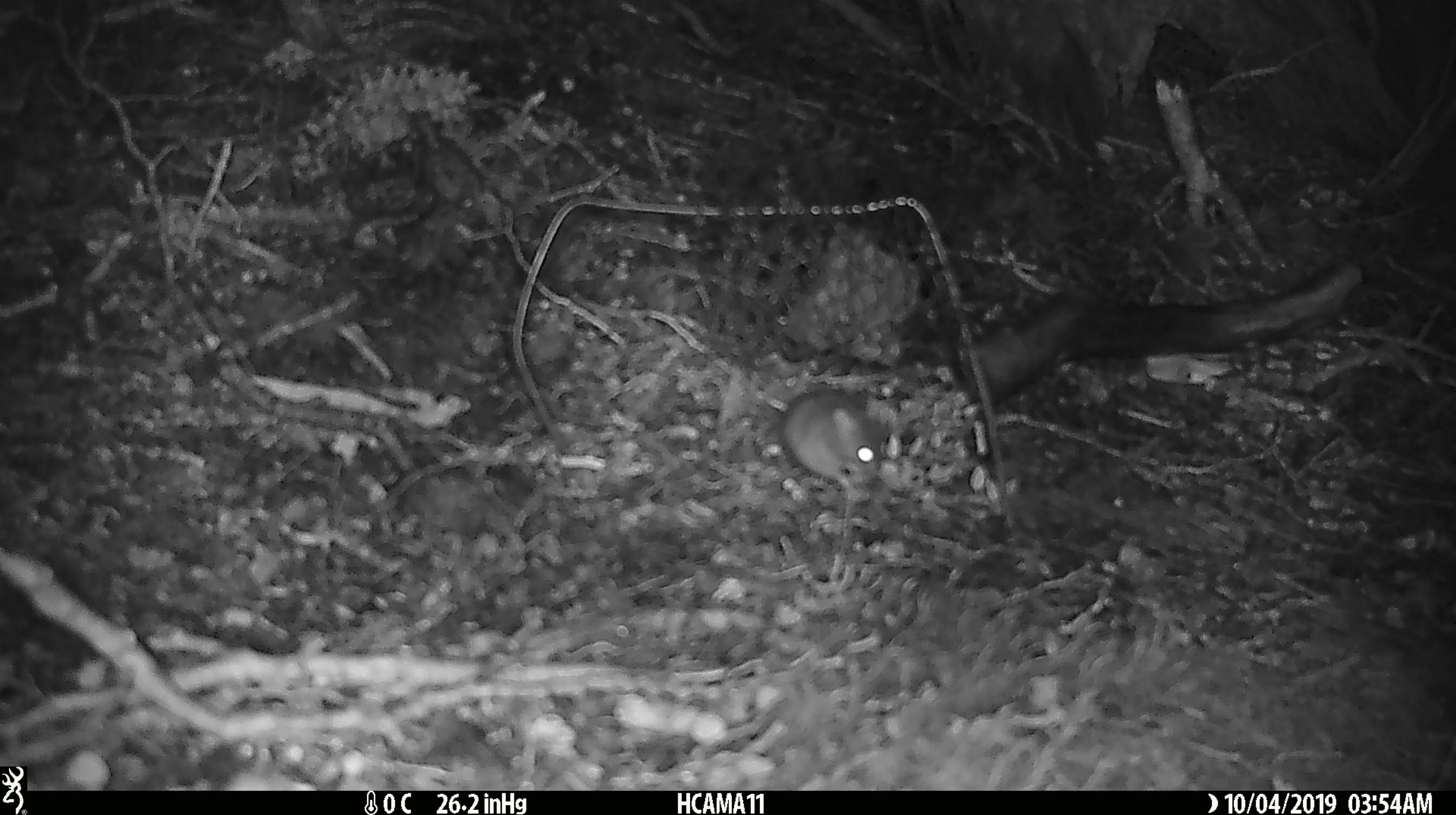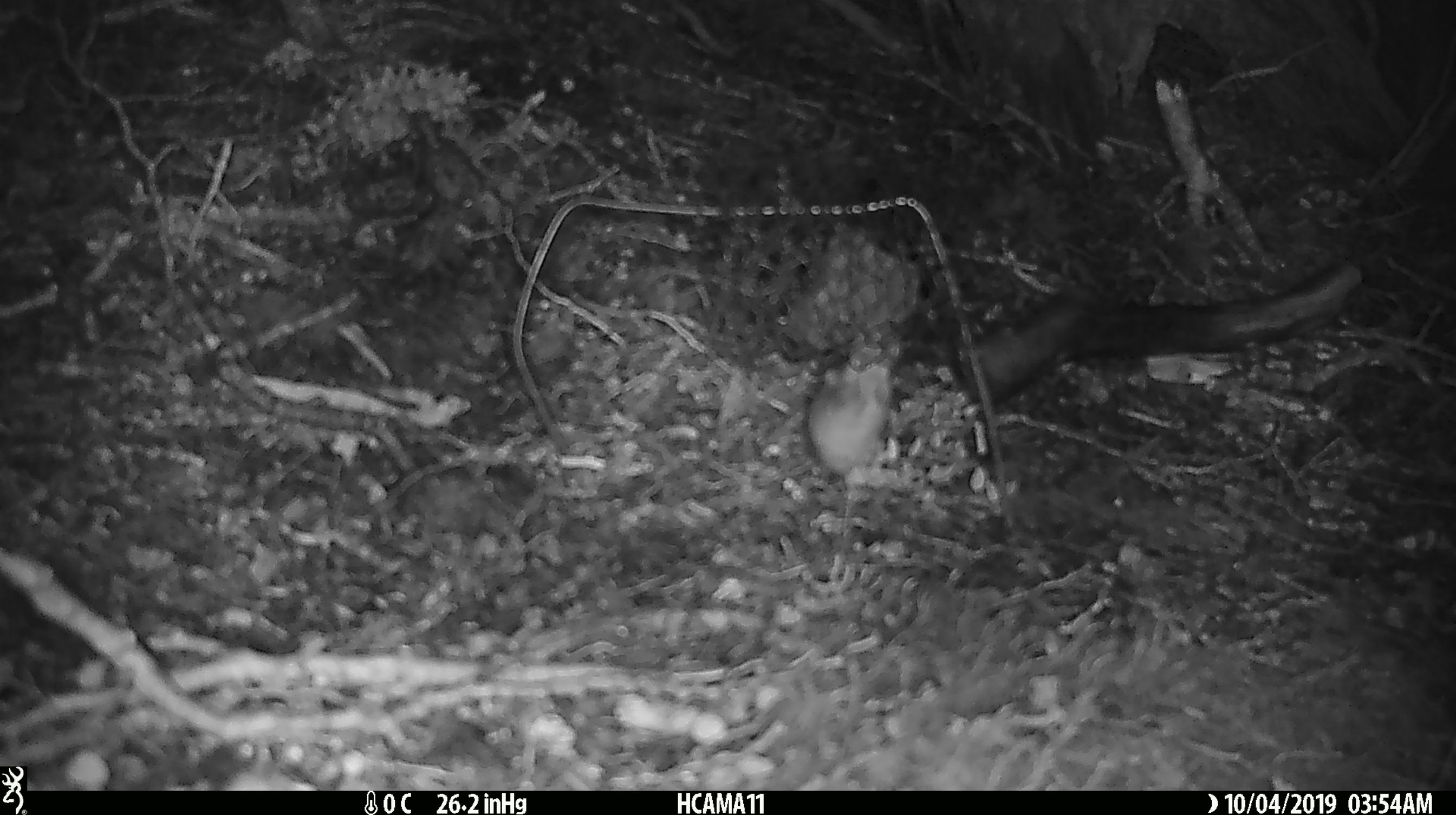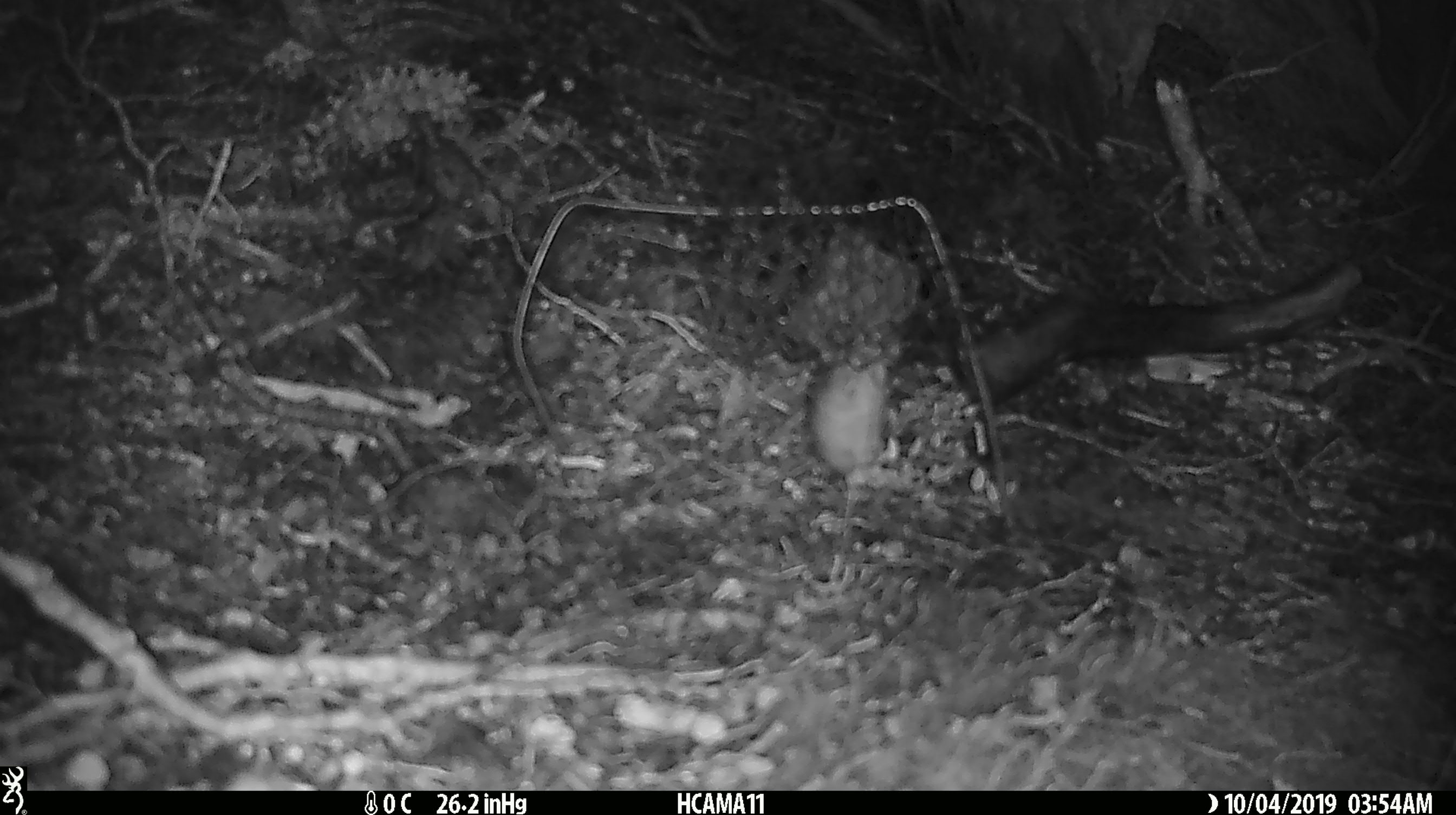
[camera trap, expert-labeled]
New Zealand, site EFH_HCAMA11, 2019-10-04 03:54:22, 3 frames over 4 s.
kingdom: Animalia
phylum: Chordata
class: Mammalia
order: Rodentia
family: Muridae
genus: Mus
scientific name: Mus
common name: mouse